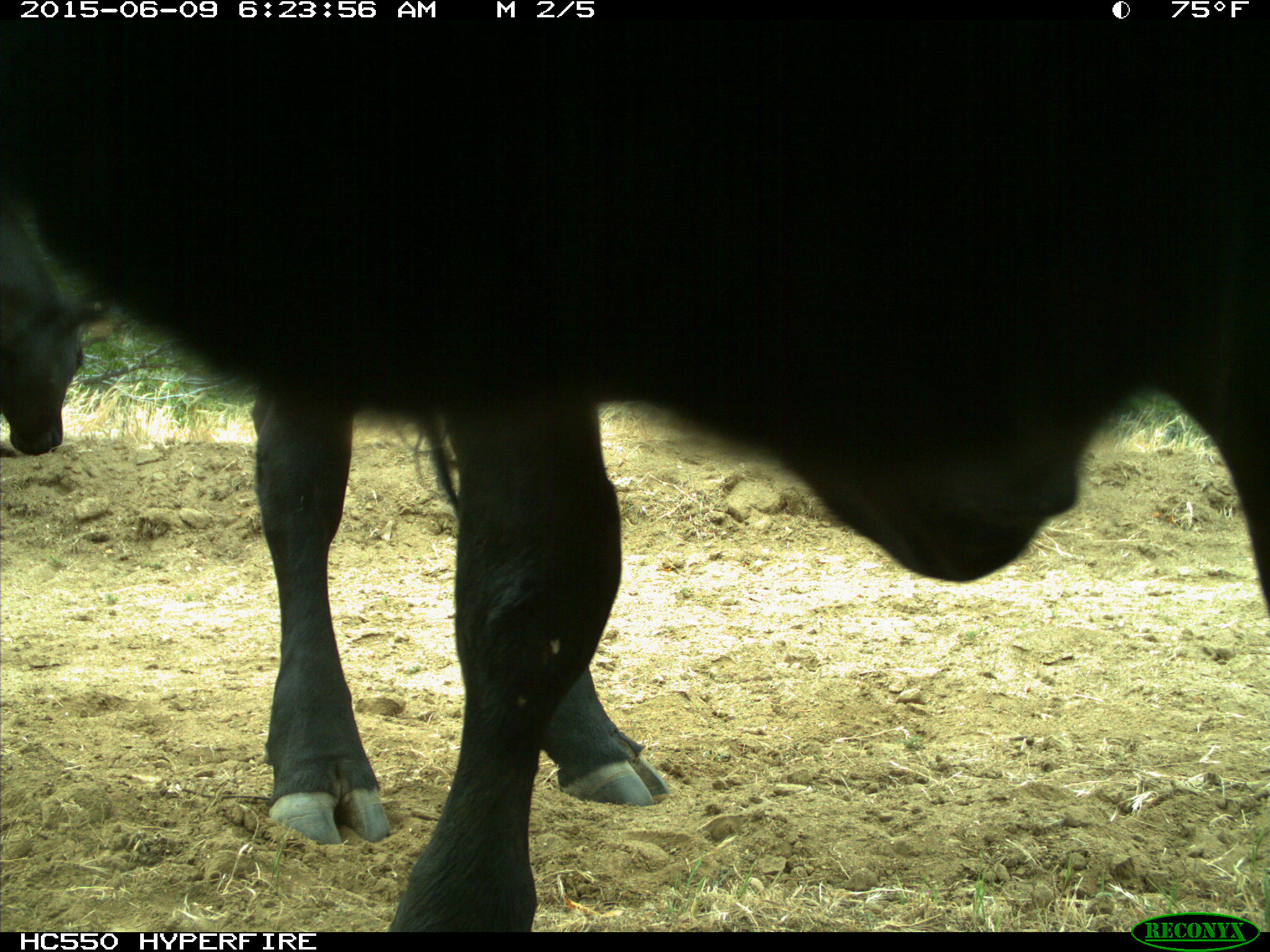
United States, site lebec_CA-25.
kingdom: Animalia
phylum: Chordata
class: Mammalia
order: Artiodactyla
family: Bovidae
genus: Bos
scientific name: Bos taurus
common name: domestic cow